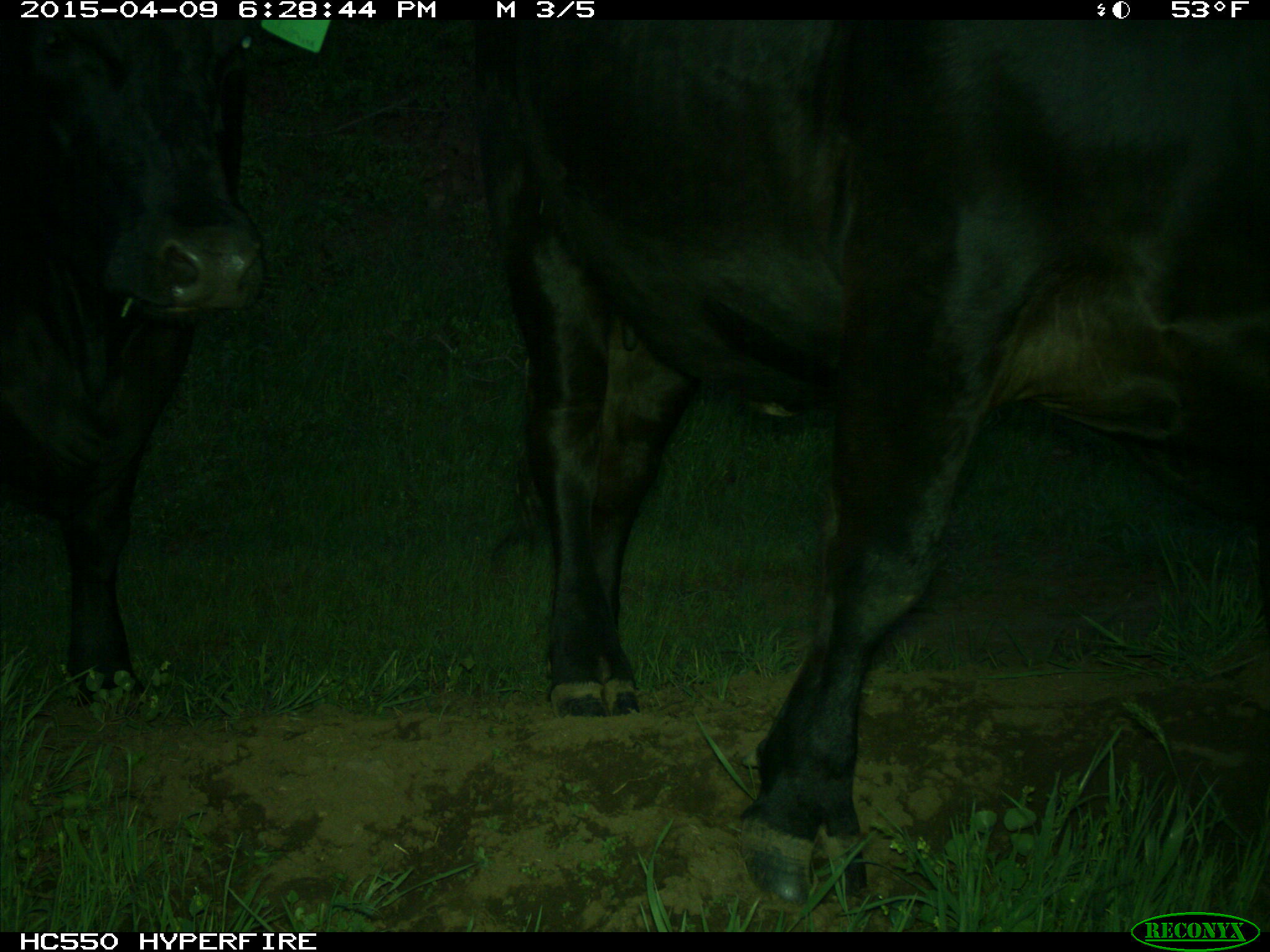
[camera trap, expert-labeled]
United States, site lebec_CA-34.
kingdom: Animalia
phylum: Chordata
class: Mammalia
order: Artiodactyla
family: Bovidae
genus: Bos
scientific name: Bos taurus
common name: domestic cow